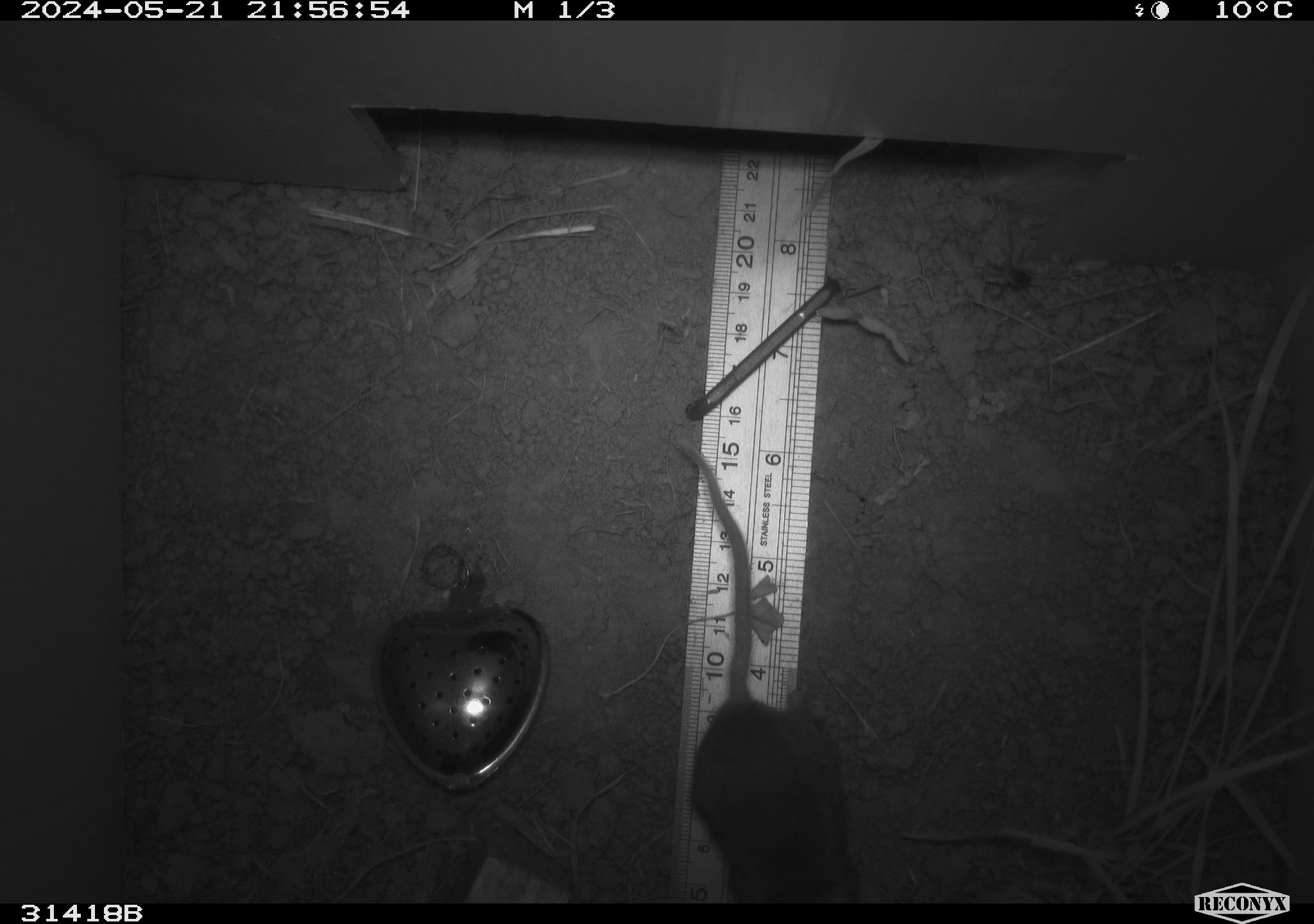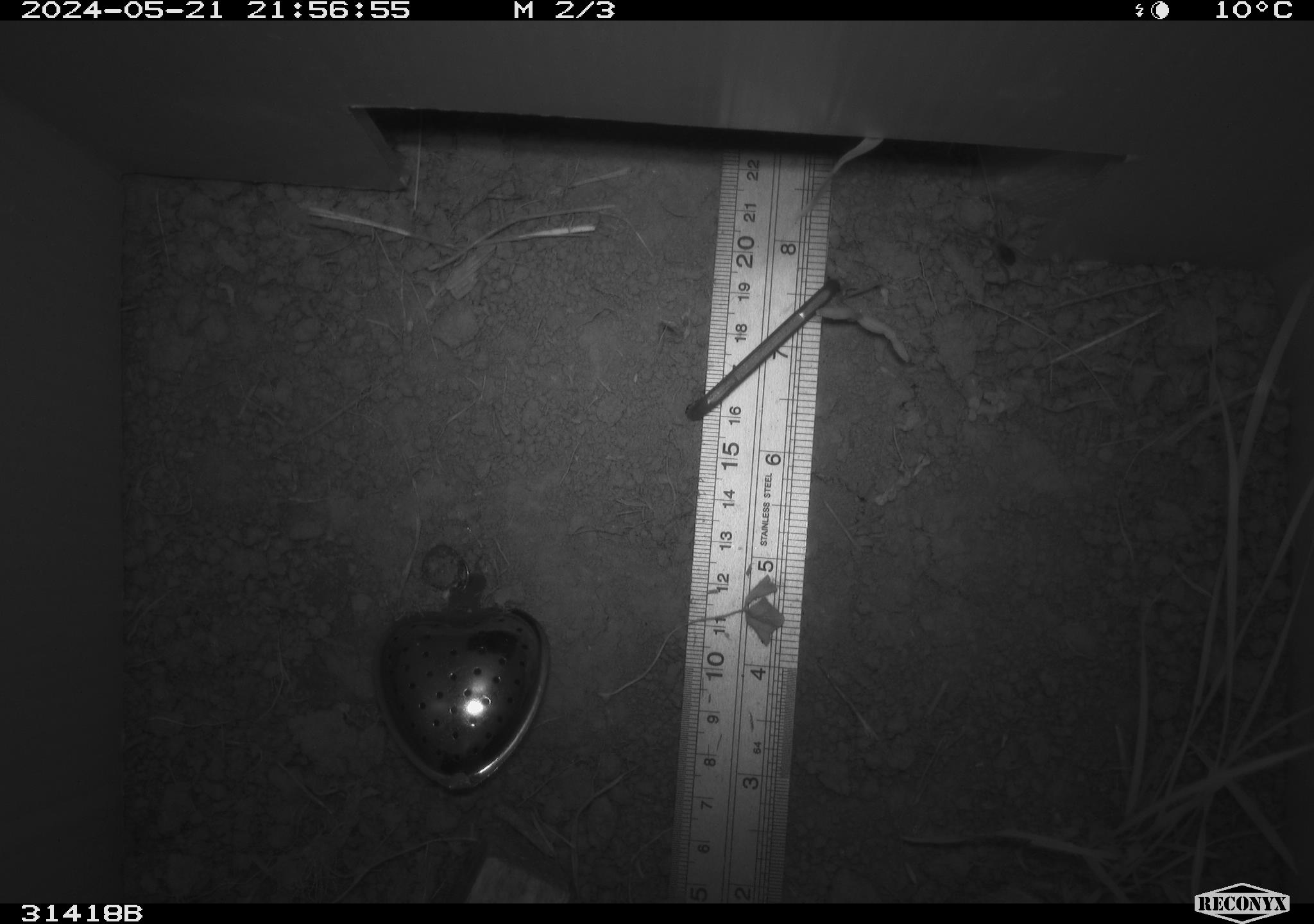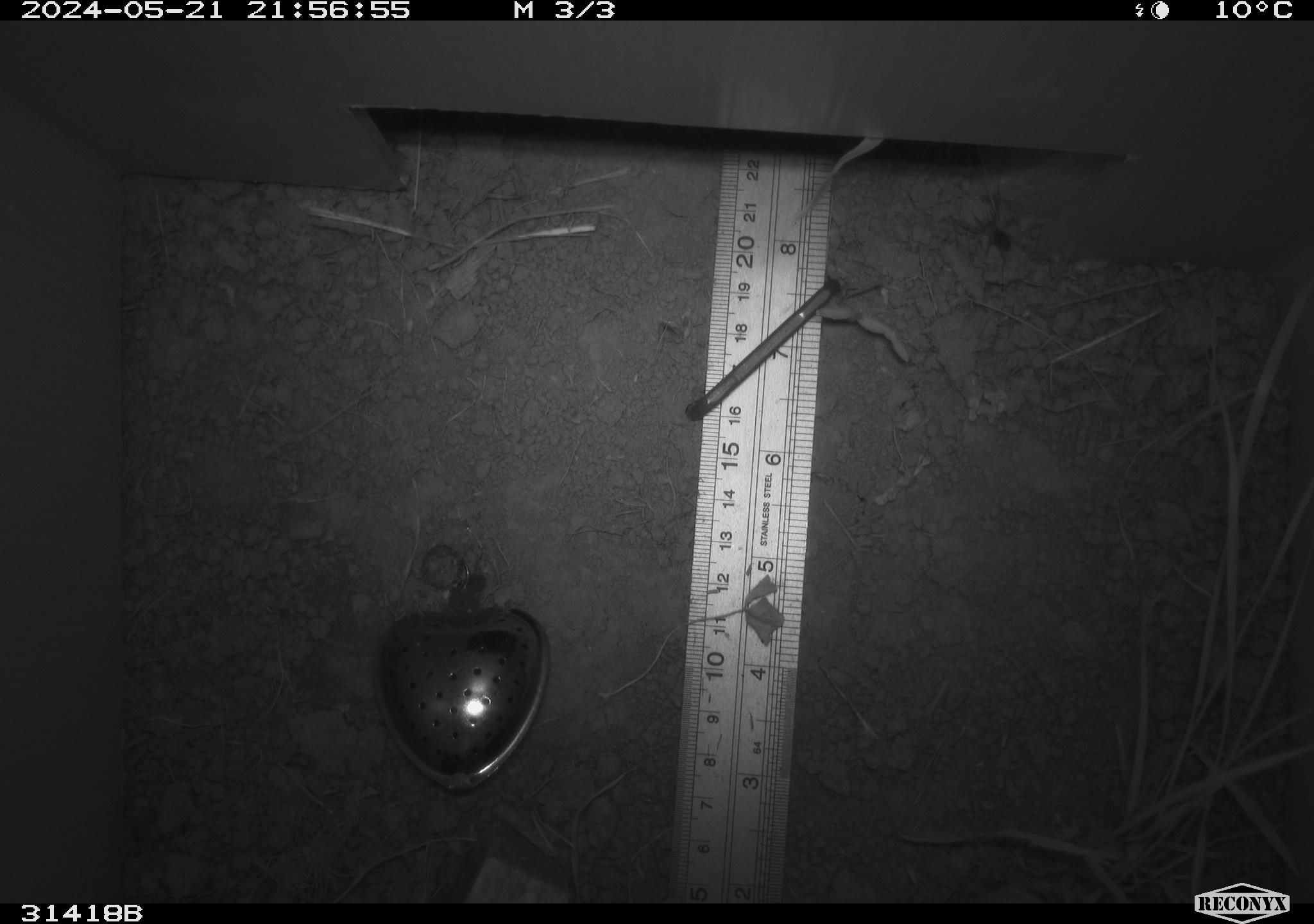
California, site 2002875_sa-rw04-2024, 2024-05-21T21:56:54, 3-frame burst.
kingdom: Animalia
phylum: Chordata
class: Mammalia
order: Rodentia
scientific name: Rodentia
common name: rodent